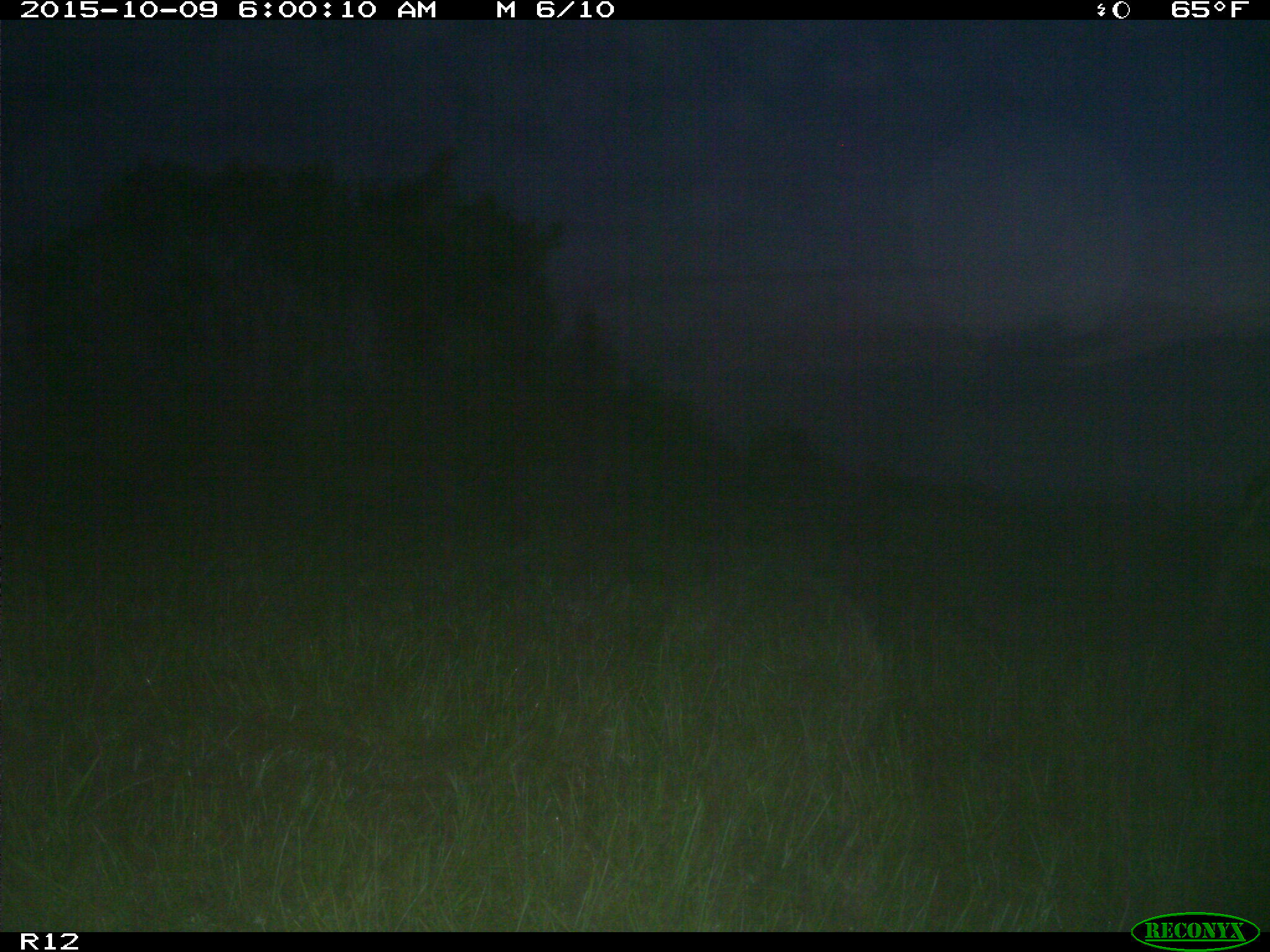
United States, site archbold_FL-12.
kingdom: Animalia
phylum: Chordata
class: Mammalia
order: Artiodactyla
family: Cervidae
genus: Odocoileus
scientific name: Odocoileus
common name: deer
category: unidentified deer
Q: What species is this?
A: Unidentified deer (deer) (Odocoileus).